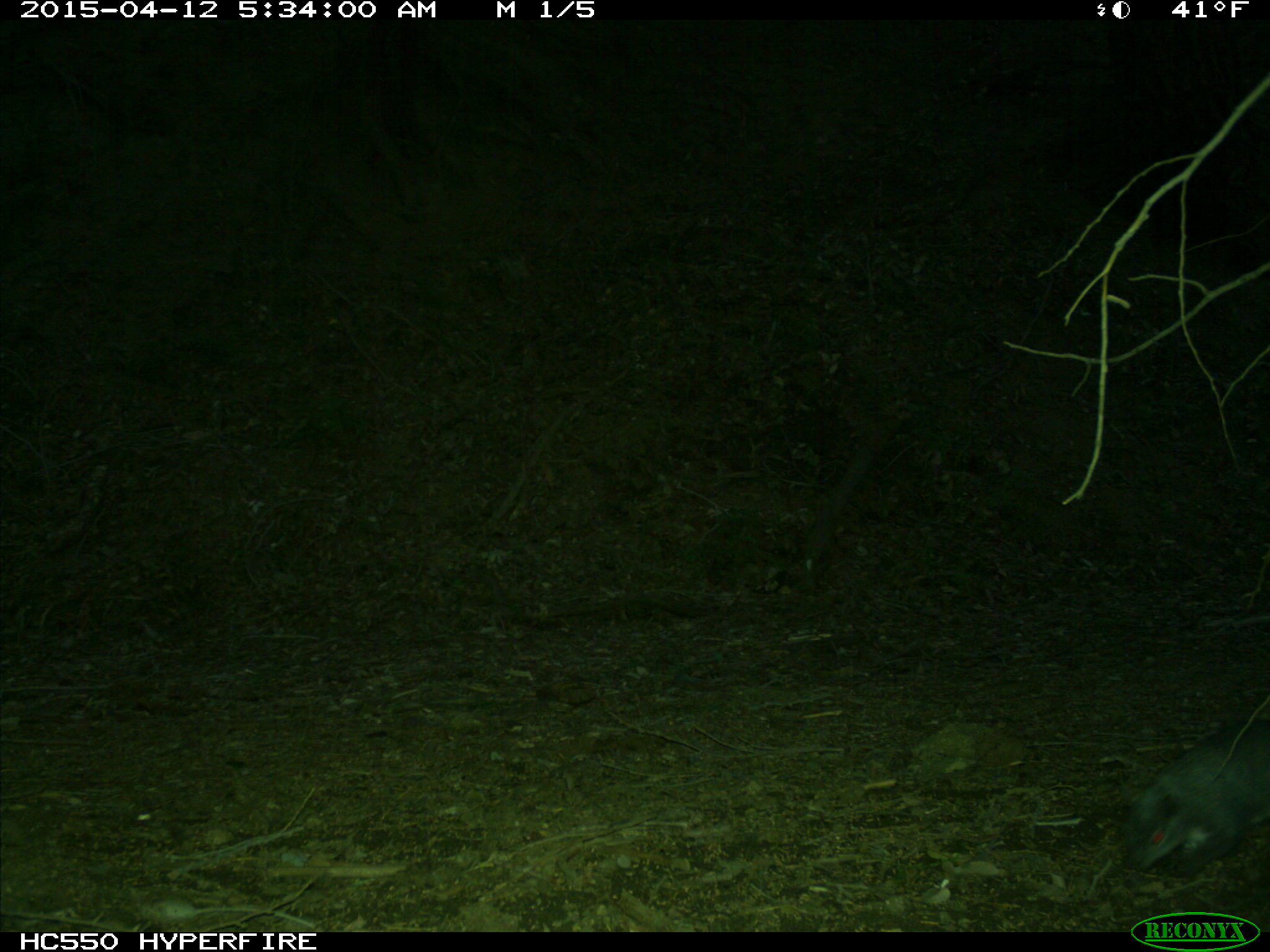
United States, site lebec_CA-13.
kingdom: Animalia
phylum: Chordata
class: Mammalia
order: Rodentia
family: Sciuridae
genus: Sciurus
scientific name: Sciurus carolinensis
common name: eastern gray squirrel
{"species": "Sciurus carolinensis (eastern gray squirrel)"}